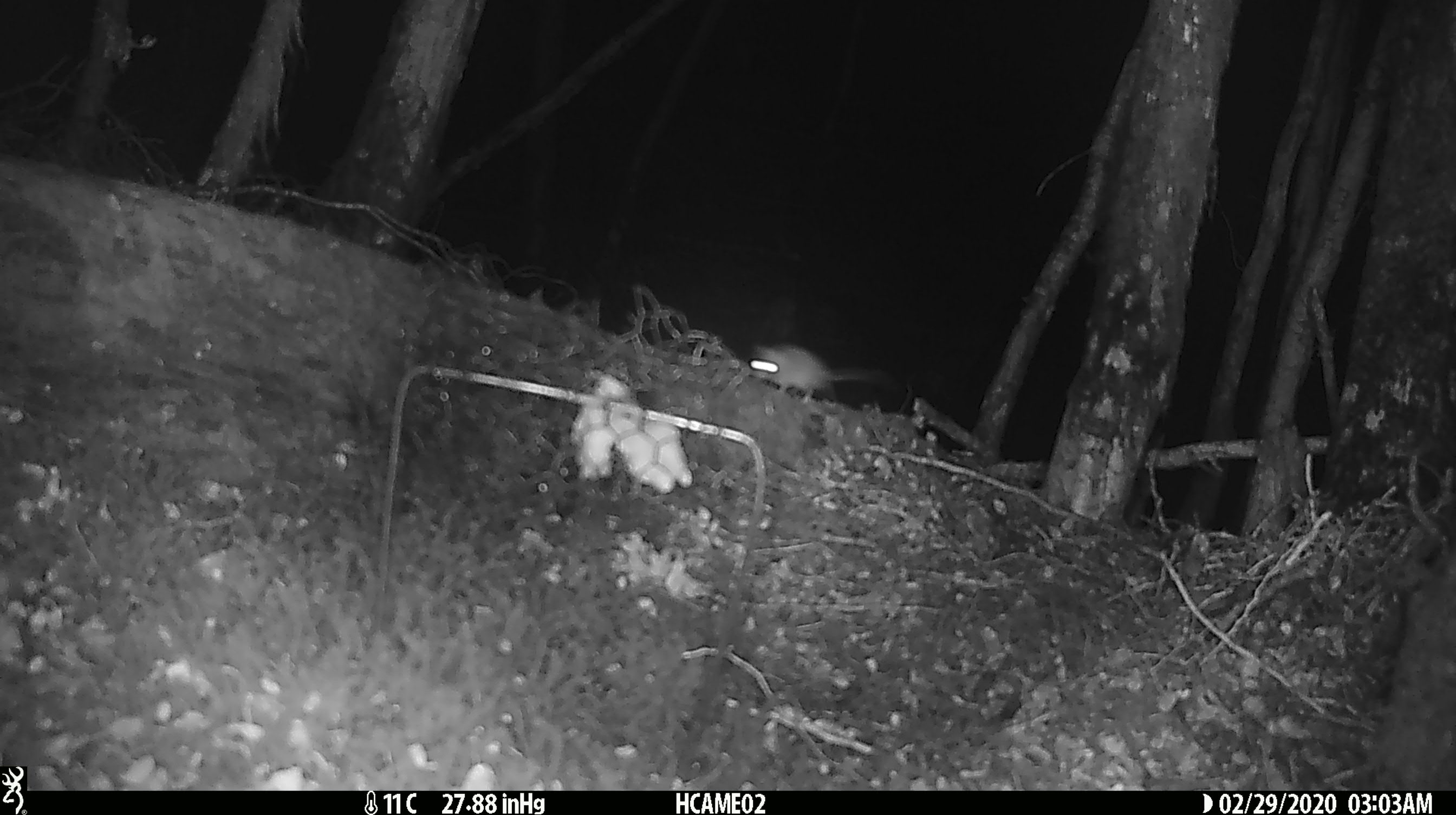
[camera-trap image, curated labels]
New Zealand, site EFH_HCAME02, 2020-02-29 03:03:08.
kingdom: Animalia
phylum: Chordata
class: Mammalia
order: Rodentia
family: Muridae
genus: Mus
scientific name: Mus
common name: mouse